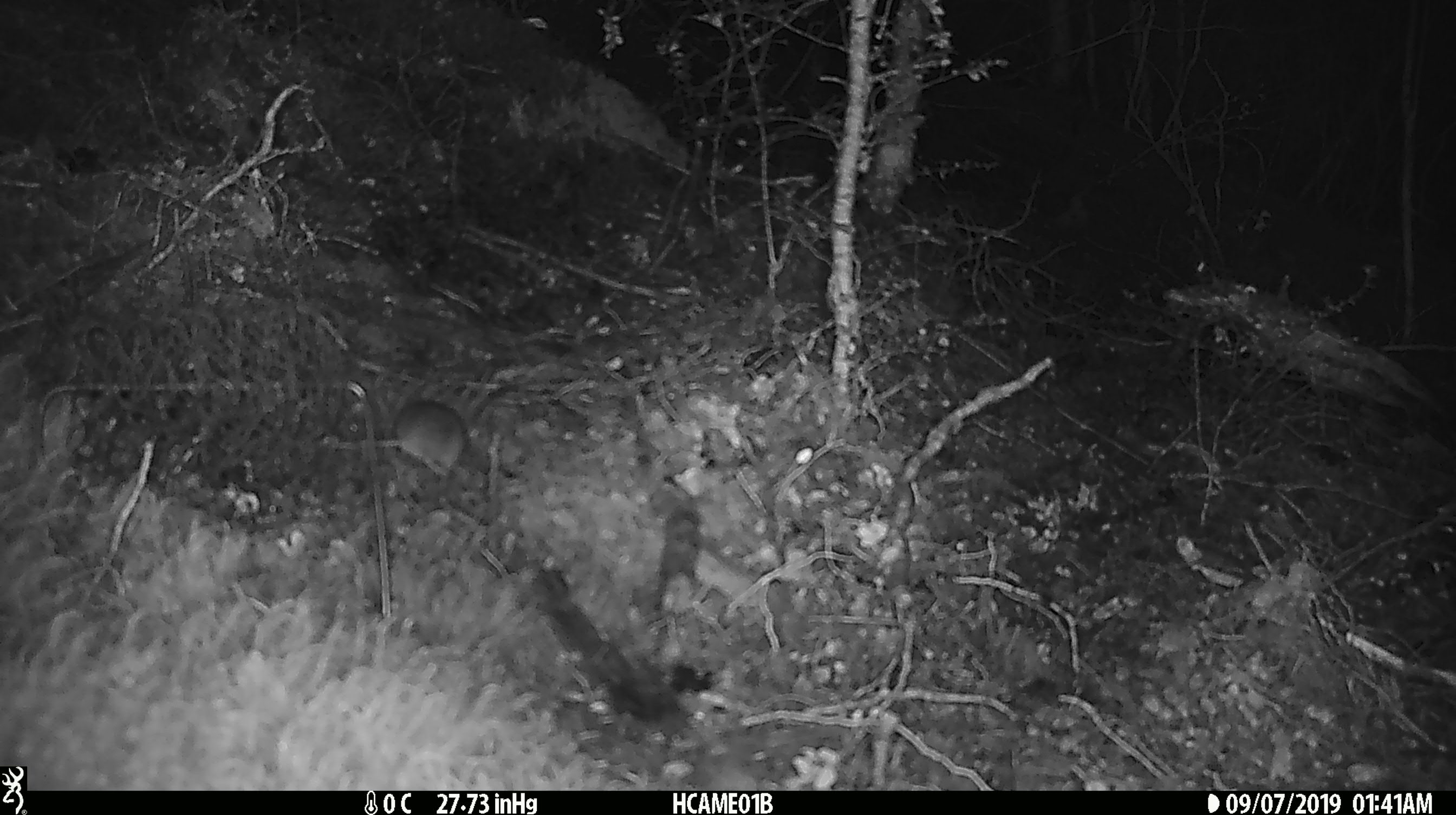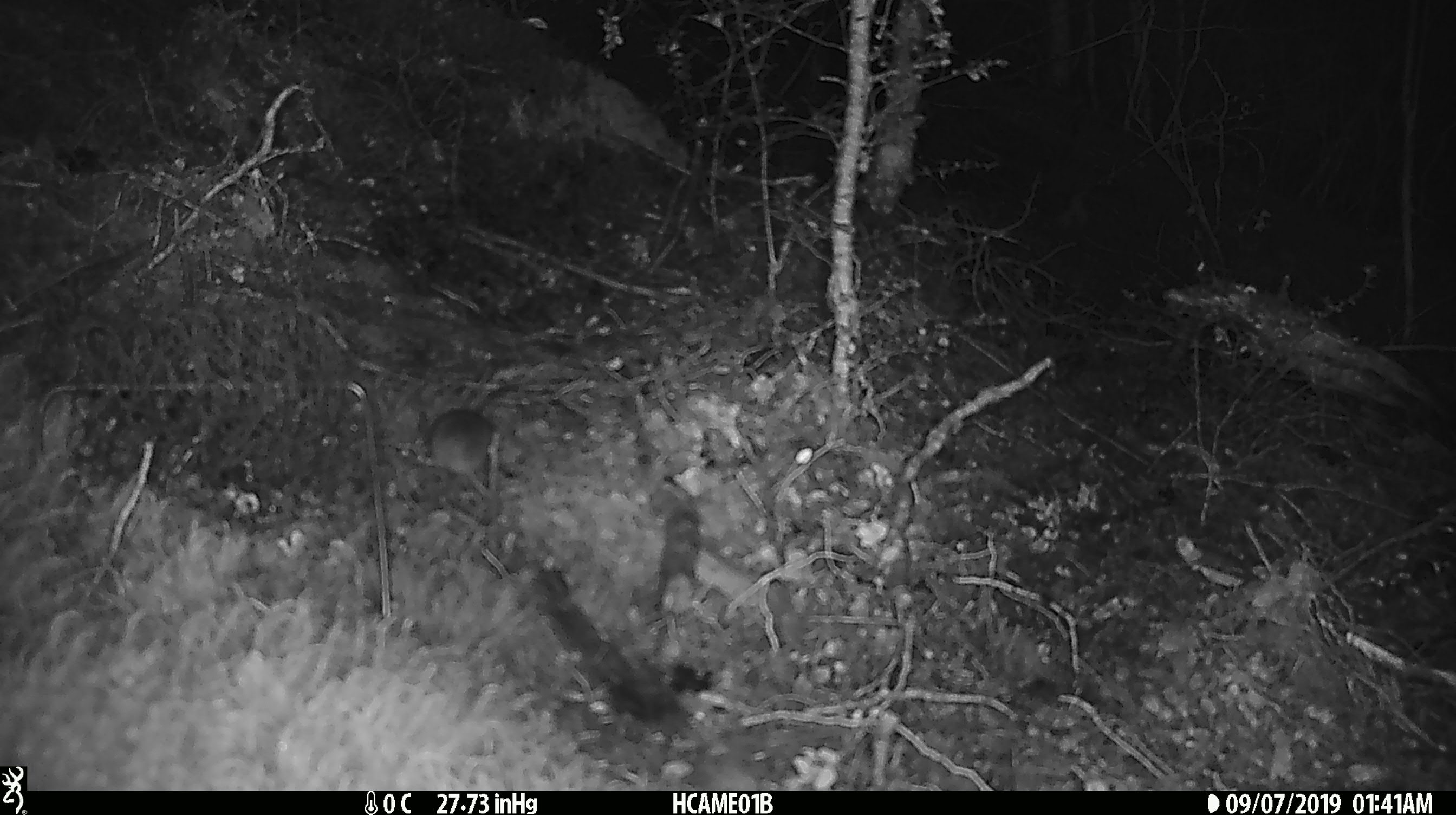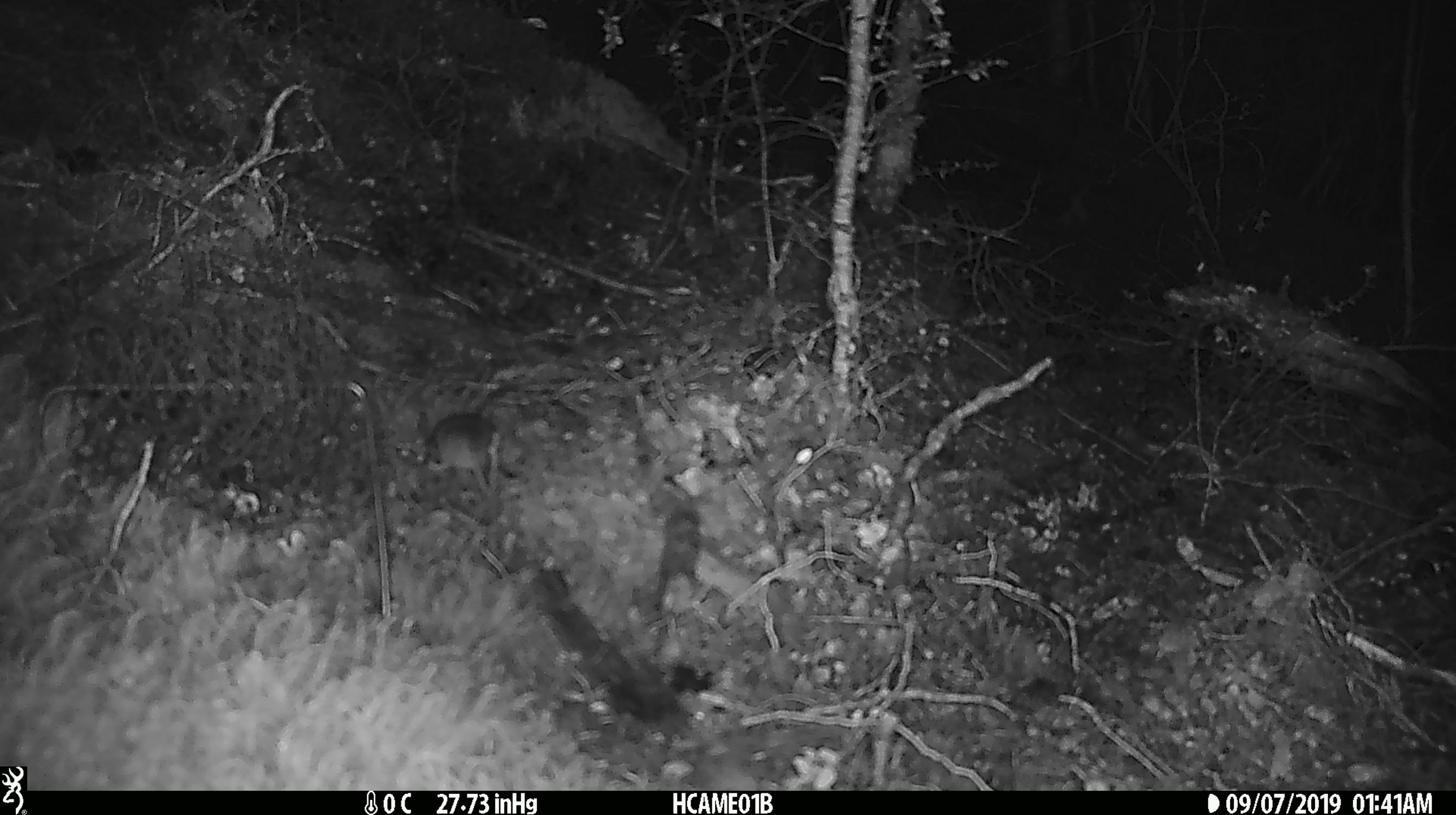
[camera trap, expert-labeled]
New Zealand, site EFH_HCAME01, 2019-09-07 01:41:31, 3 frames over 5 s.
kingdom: Animalia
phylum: Chordata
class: Mammalia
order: Rodentia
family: Muridae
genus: Mus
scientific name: Mus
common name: mouse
Mouse (Mus).